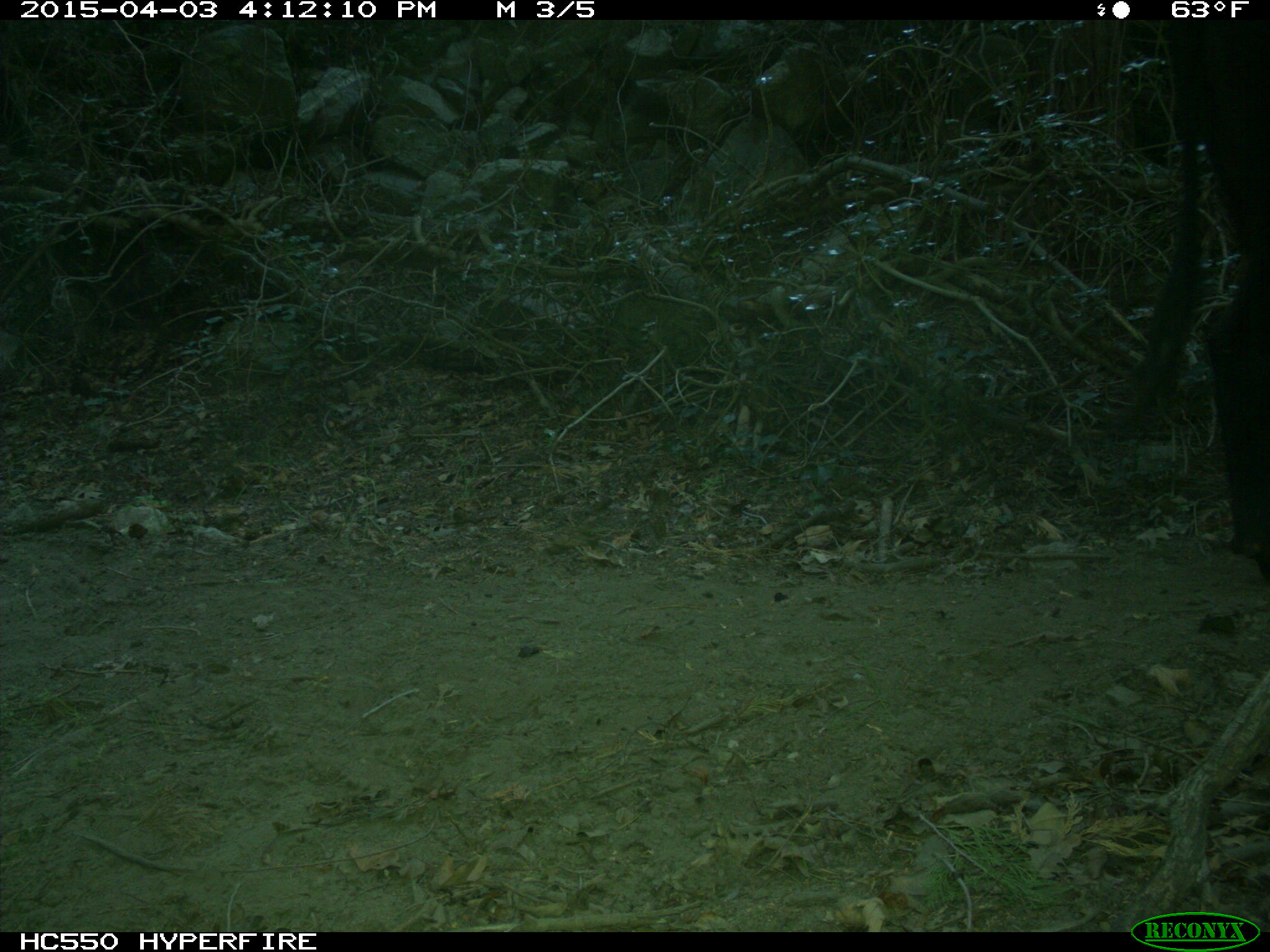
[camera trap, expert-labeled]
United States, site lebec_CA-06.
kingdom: Animalia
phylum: Chordata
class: Mammalia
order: Artiodactyla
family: Bovidae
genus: Bos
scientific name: Bos taurus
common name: domestic cow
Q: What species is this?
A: Bos taurus (domestic cow).